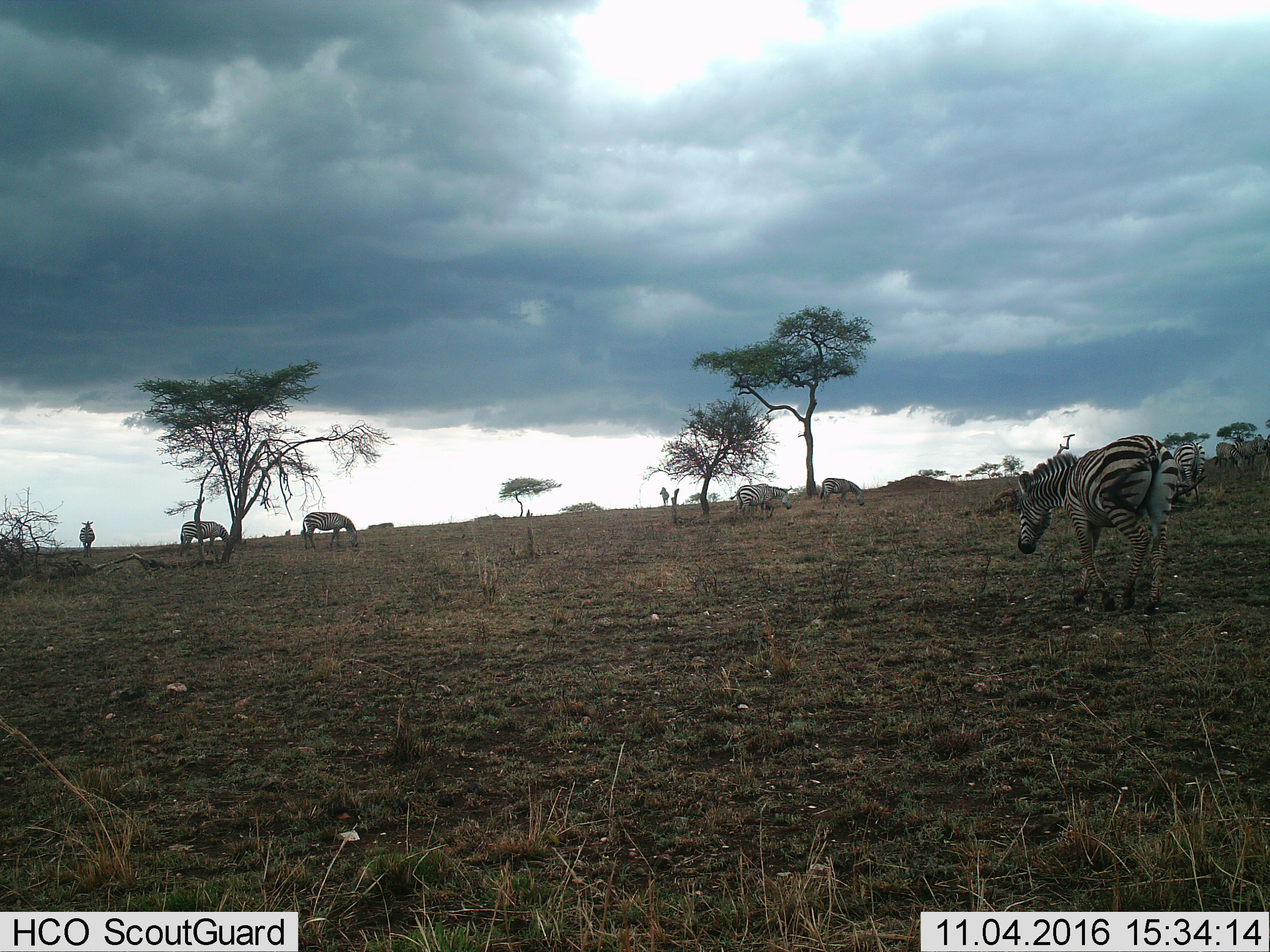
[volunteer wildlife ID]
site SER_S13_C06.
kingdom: Animalia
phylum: Chordata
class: Mammalia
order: Perissodactyla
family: Equidae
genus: Equus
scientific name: Equus quagga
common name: plains zebra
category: zebraplains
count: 9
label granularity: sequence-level